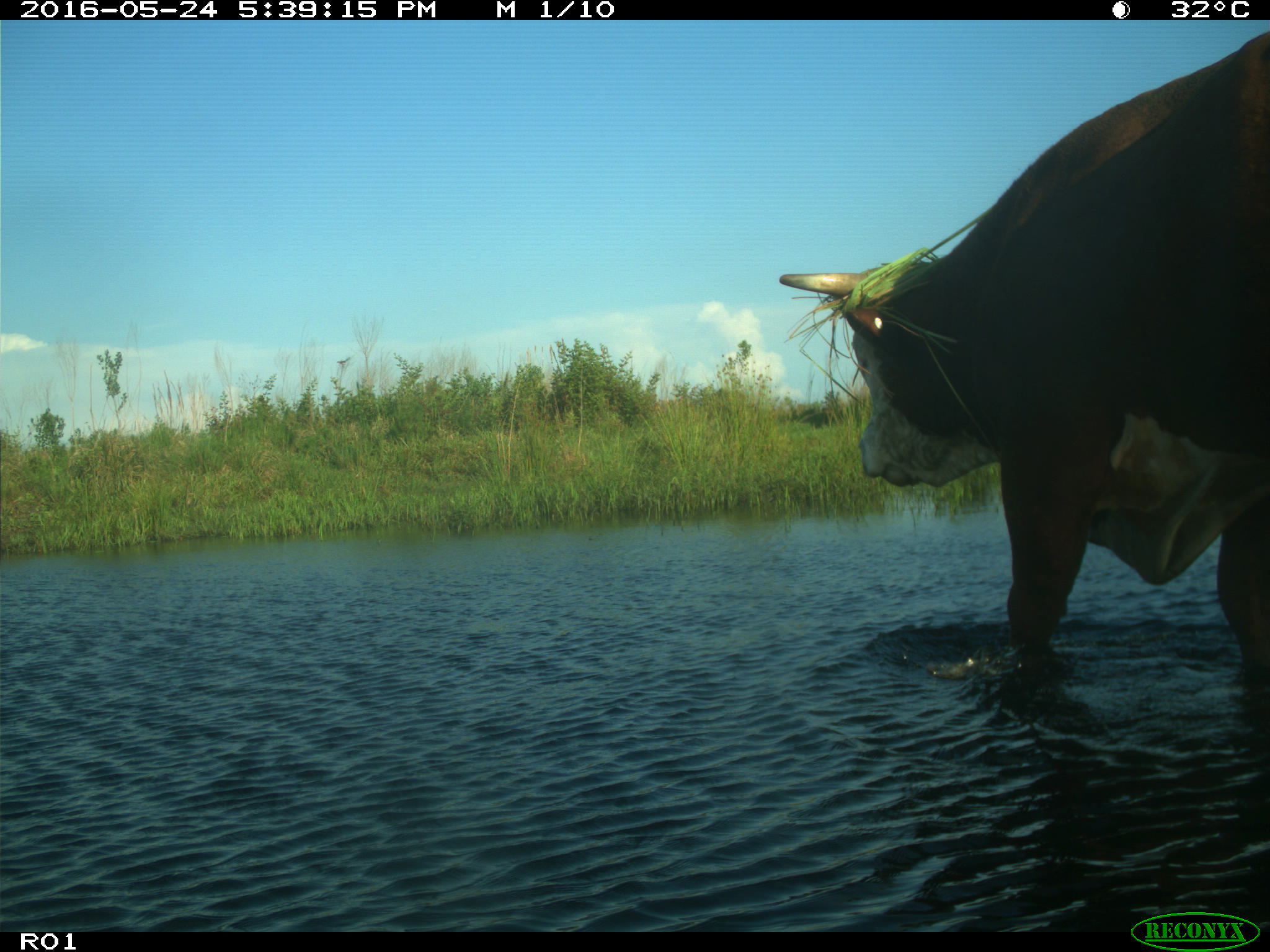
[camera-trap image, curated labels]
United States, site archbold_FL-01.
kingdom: Animalia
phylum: Chordata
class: Mammalia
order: Artiodactyla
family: Bovidae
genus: Bos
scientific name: Bos taurus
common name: domestic cow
Bos taurus (domestic cow).